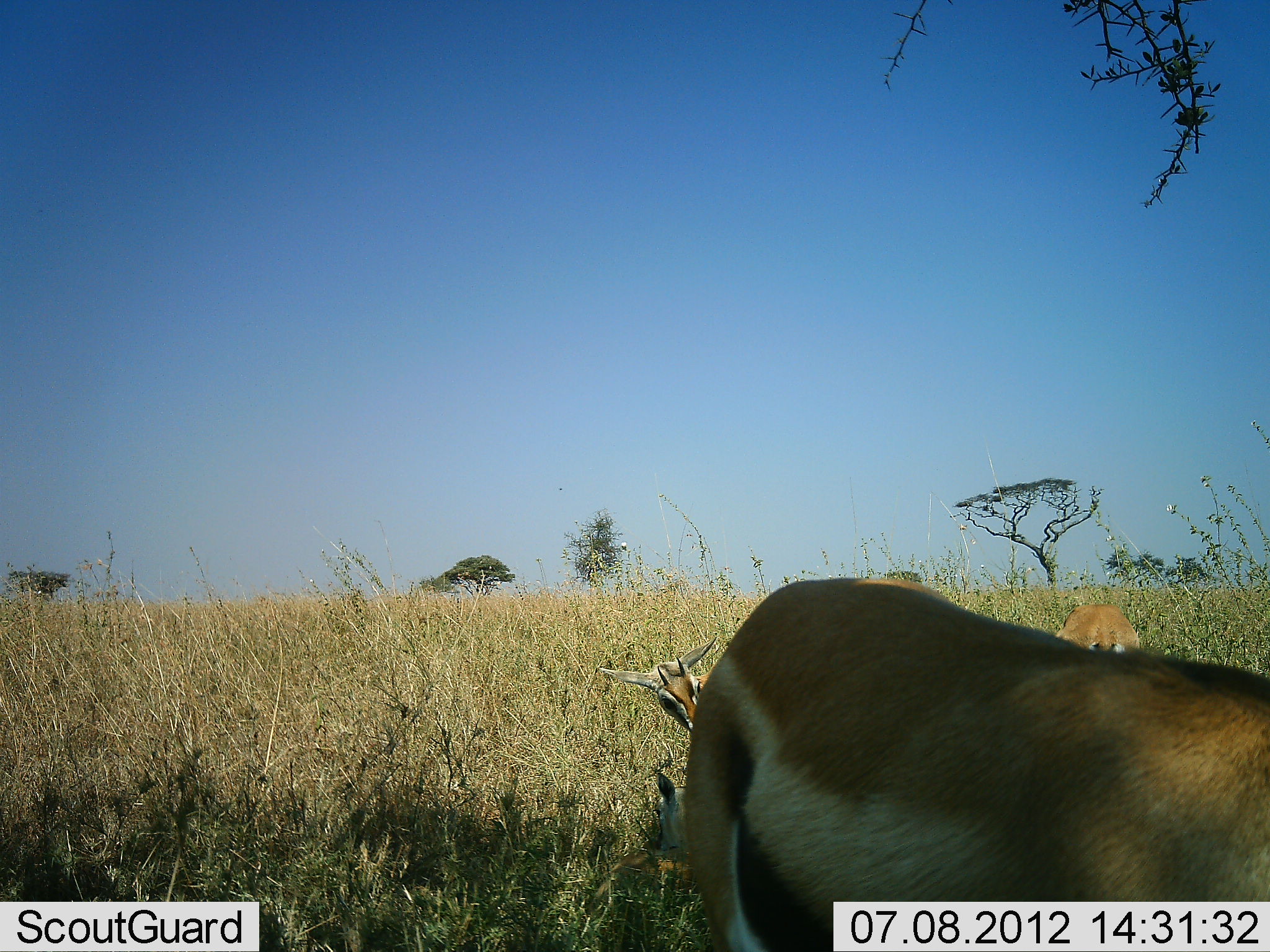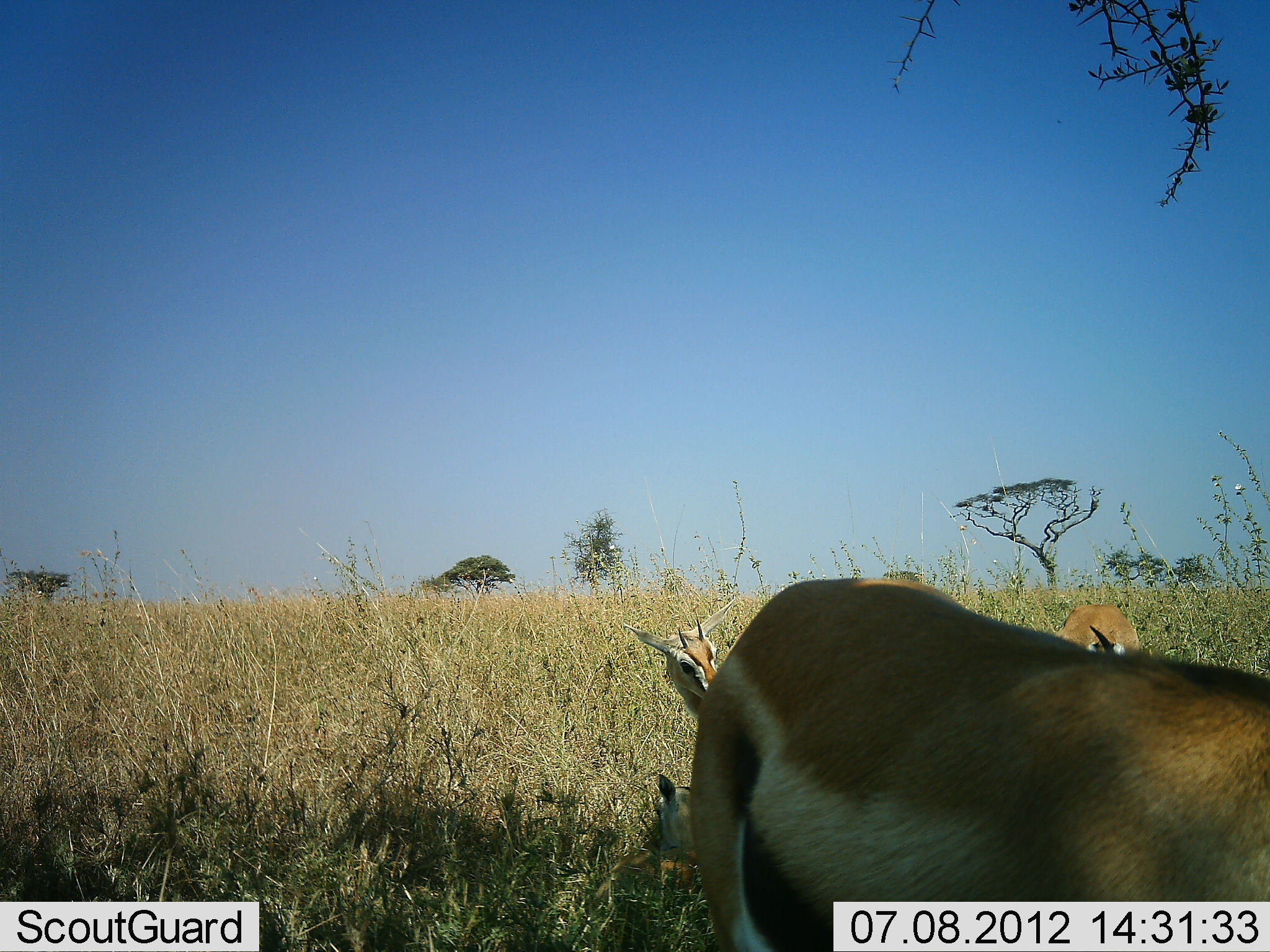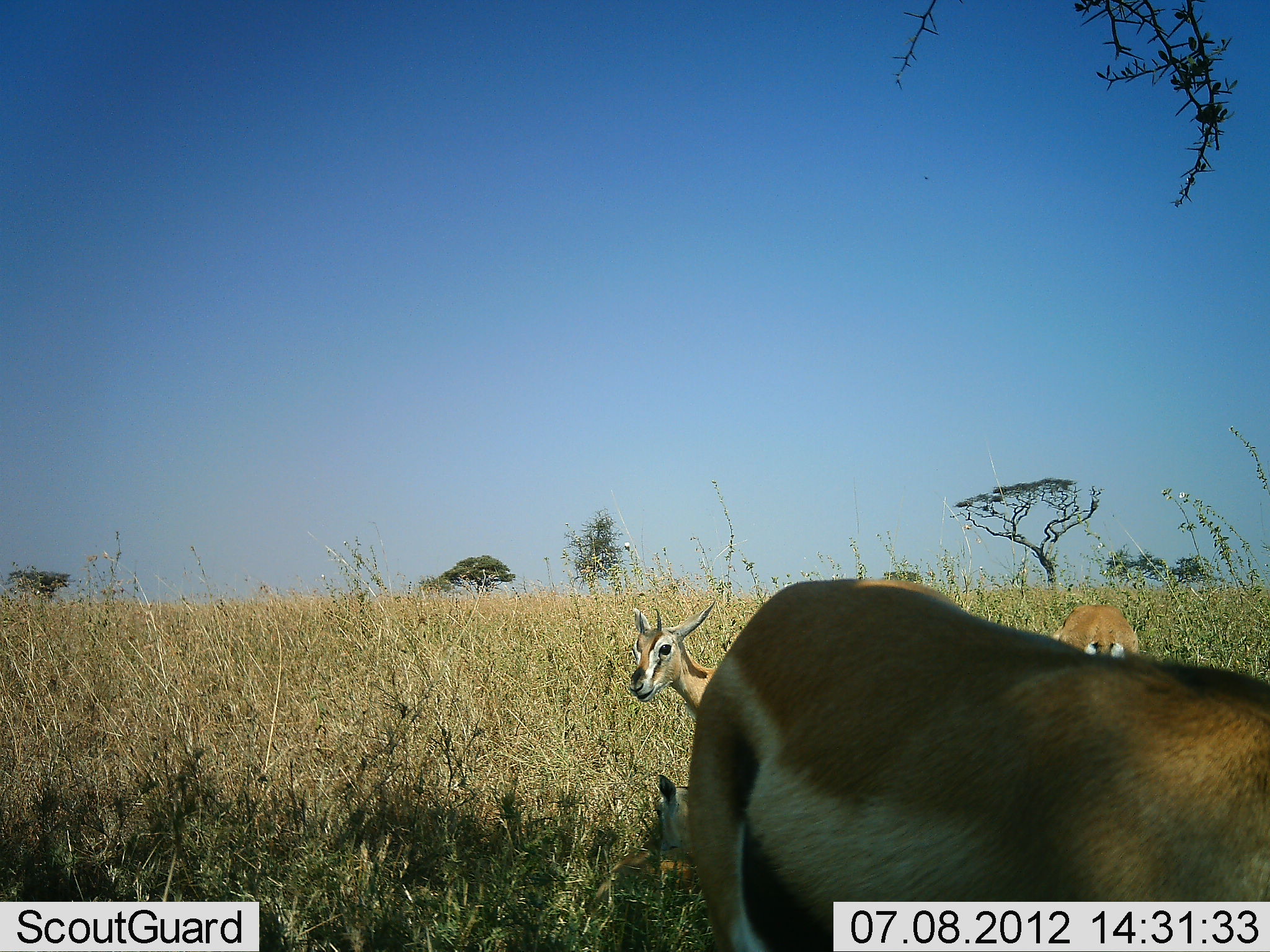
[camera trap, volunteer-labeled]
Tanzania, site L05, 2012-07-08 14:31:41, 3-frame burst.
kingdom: Animalia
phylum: Chordata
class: Mammalia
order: Artiodactyla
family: Bovidae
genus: Eudorcas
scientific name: Eudorcas thomsonii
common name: thomson's gazelle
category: gazellethomsons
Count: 4.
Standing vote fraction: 70%.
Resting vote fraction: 60%.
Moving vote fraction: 0%.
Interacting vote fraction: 0%.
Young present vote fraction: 0%.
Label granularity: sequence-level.